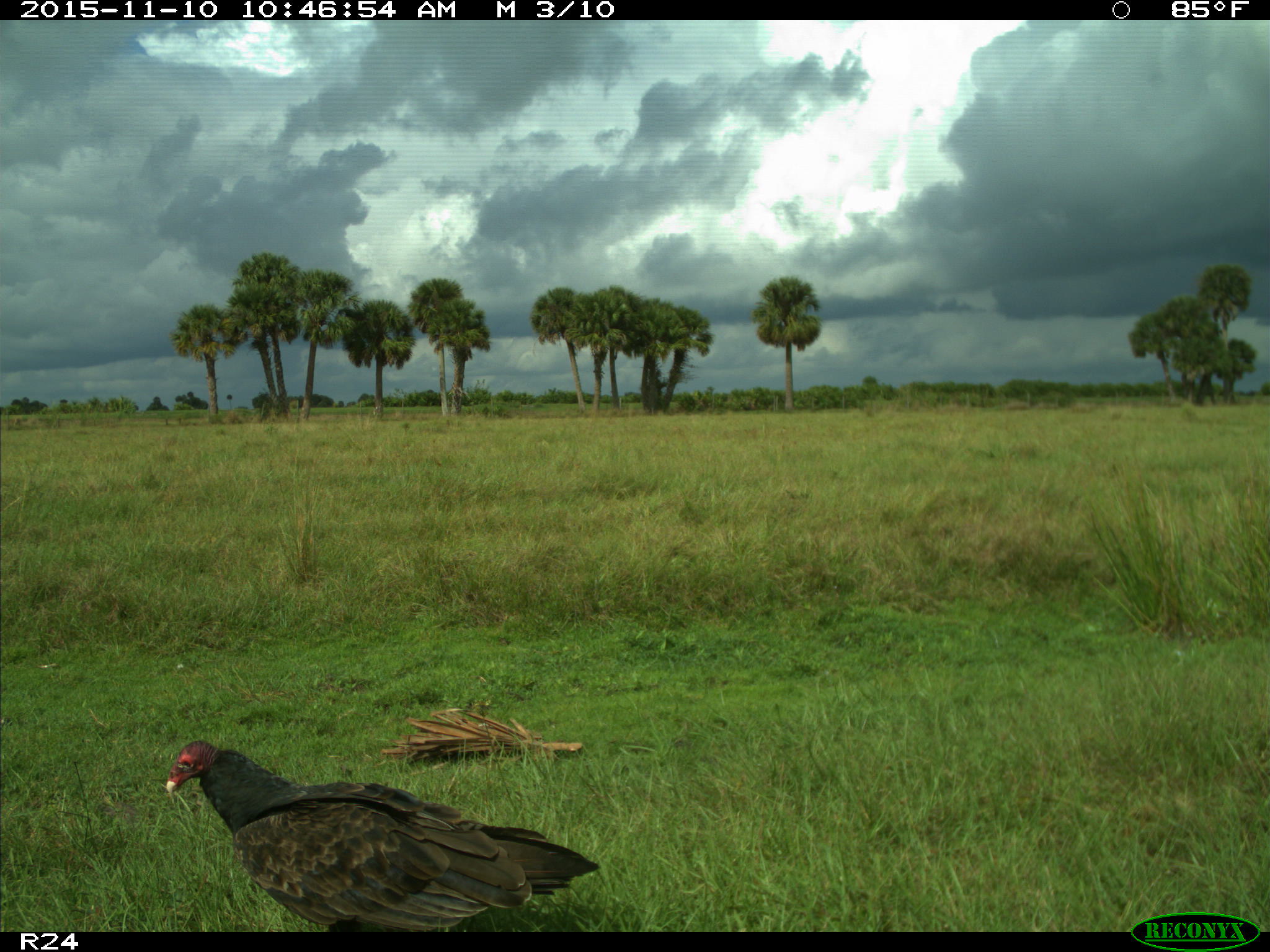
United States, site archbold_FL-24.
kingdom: Animalia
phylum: Chordata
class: Aves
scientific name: Aves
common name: birds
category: unidentified bird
Unidentified bird (birds) (Aves).